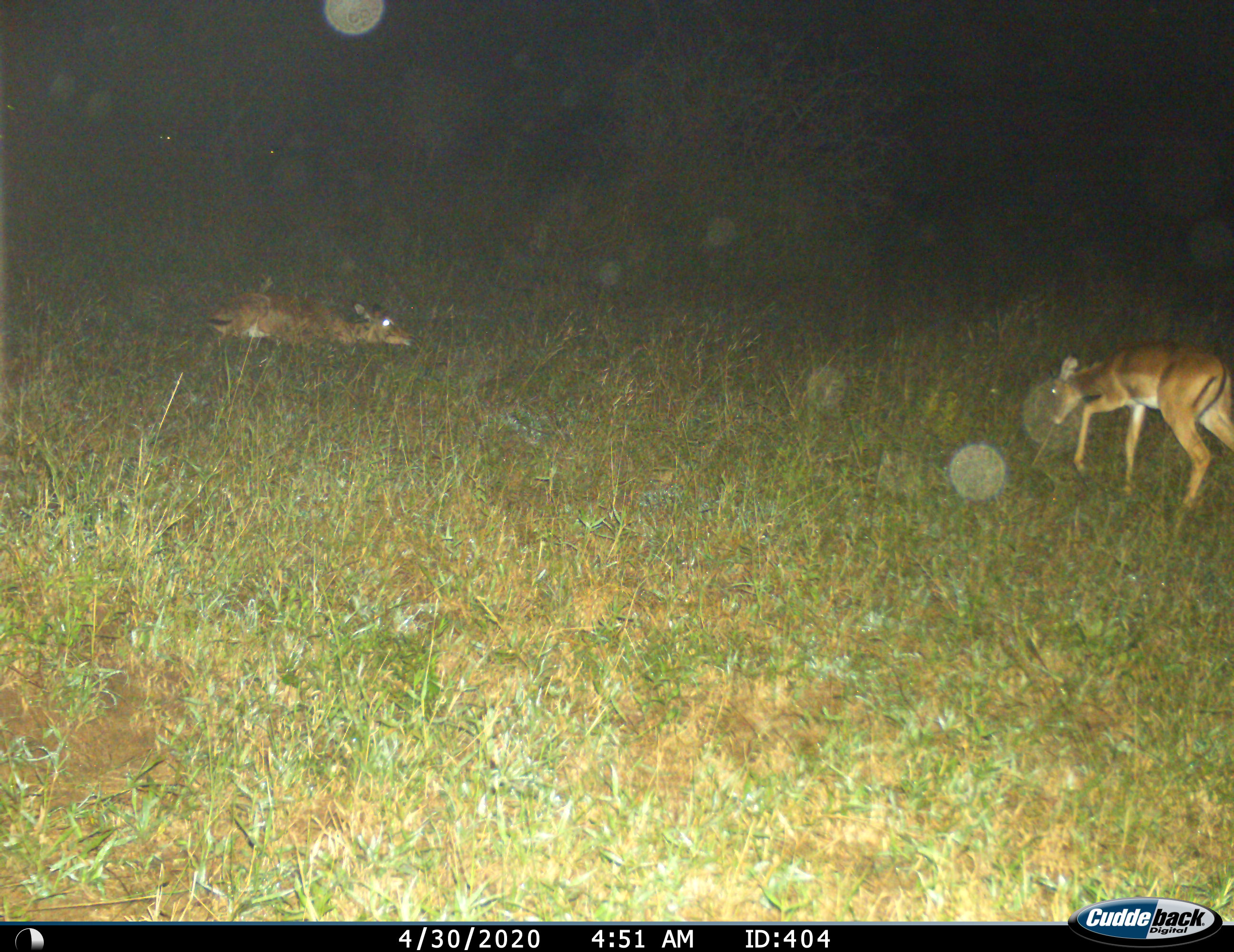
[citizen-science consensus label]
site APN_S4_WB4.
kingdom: Animalia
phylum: Chordata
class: Mammalia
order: Artiodactyla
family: Bovidae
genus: Aepyceros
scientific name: Aepyceros melampus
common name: impala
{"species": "impala (Aepyceros melampus)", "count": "2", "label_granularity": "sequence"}